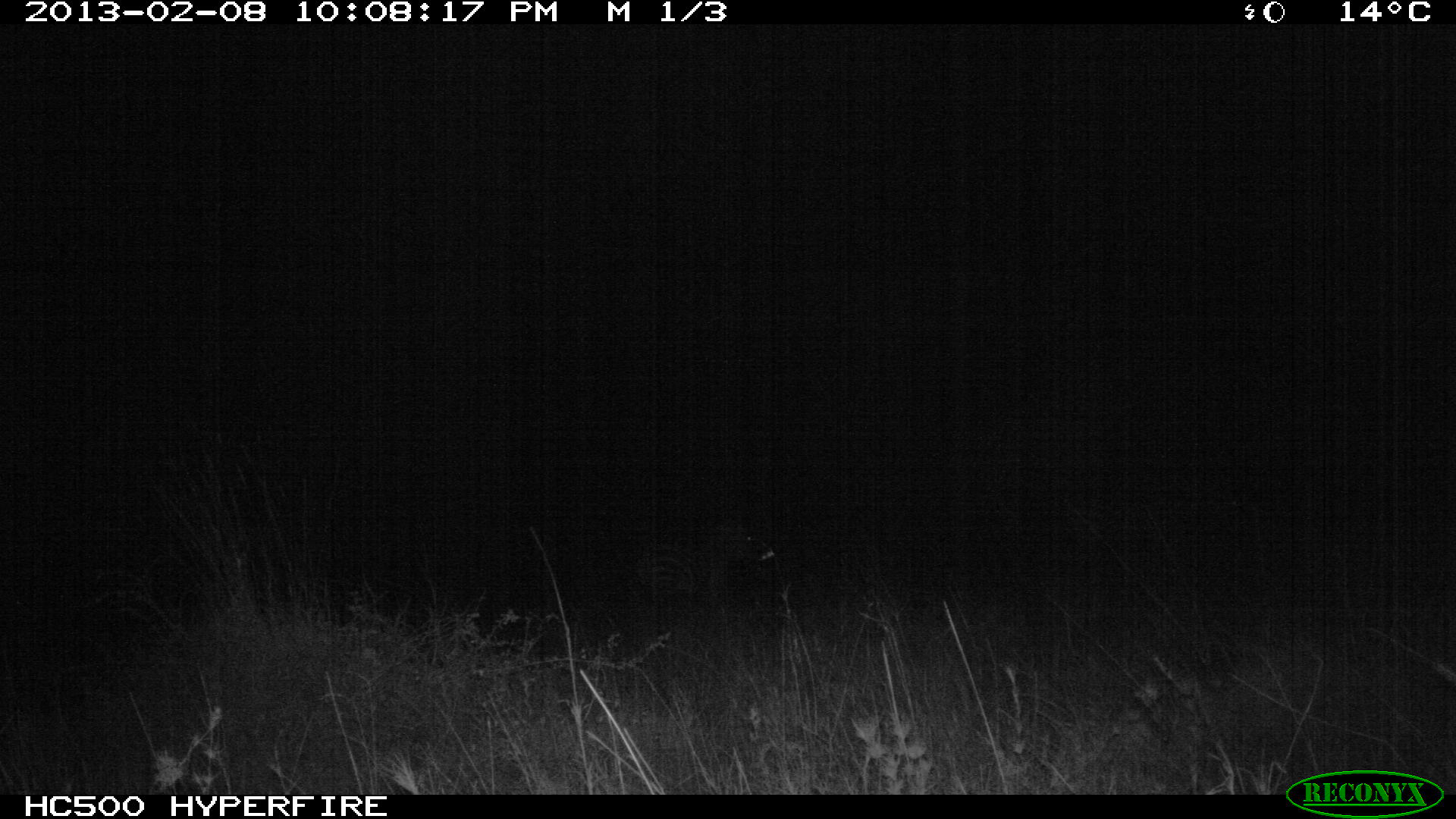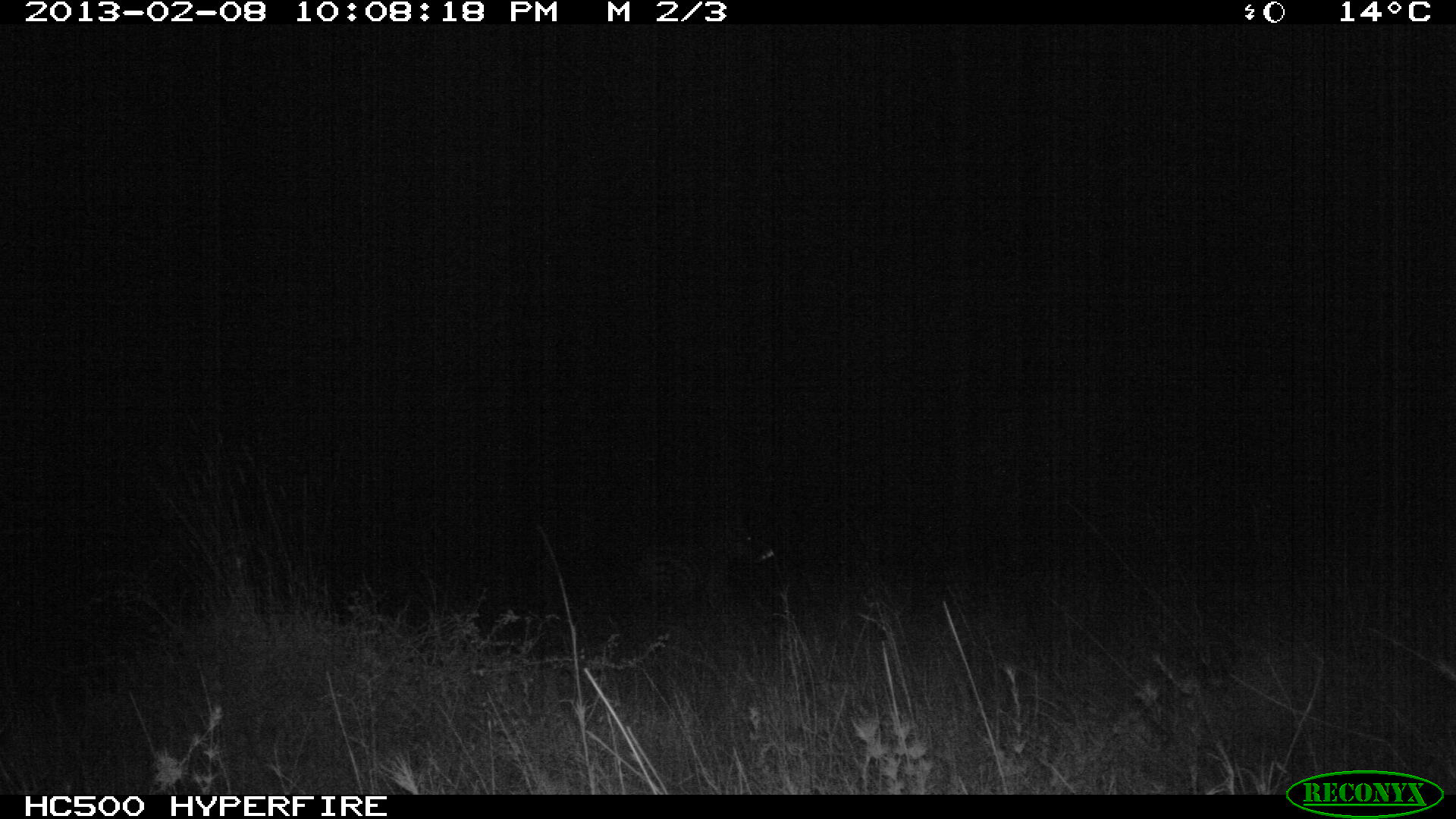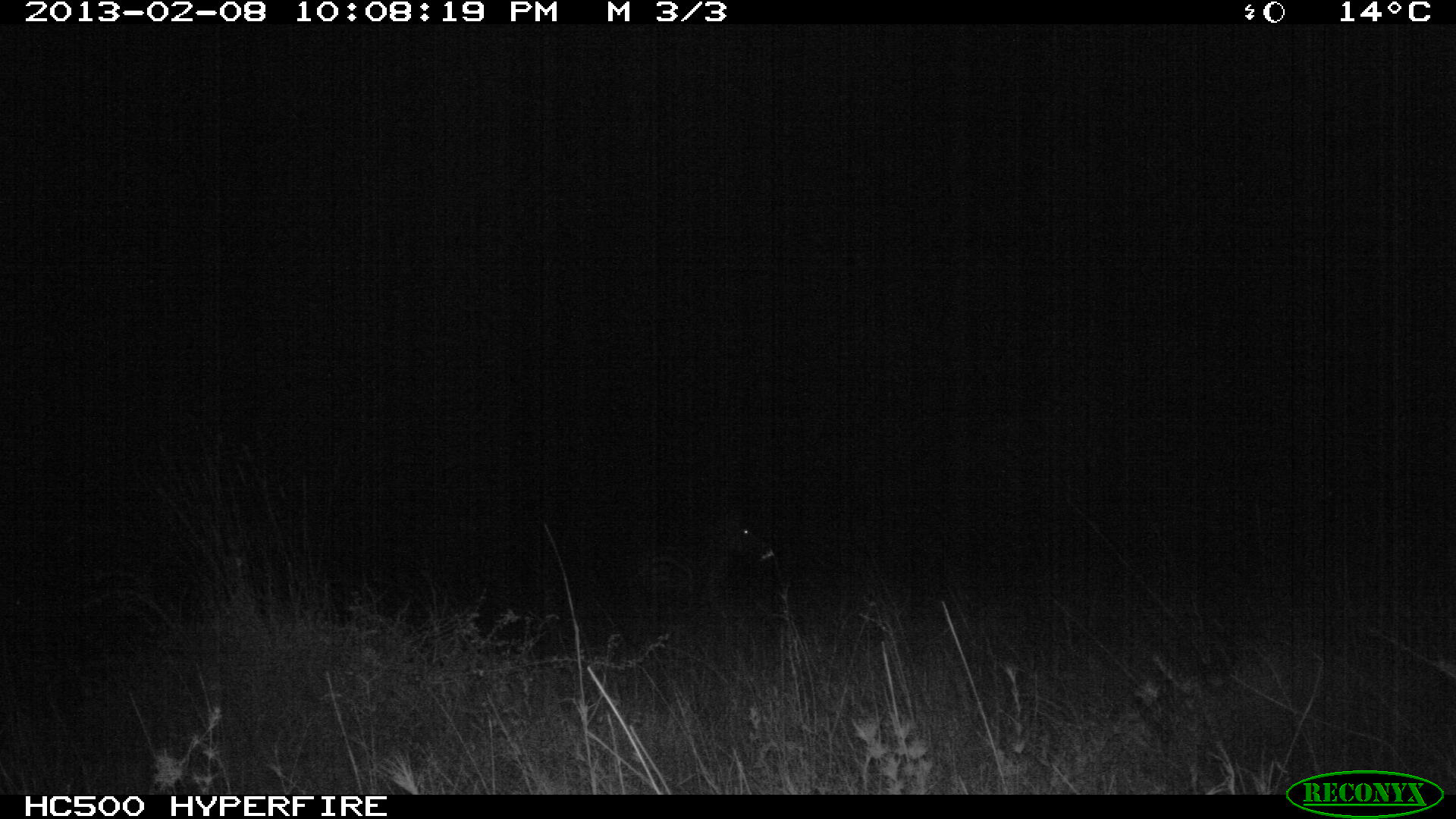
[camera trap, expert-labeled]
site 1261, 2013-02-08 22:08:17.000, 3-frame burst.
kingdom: Animalia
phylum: Chordata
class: Mammalia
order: Perissodactyla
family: Equidae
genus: Equus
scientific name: Equus quagga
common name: plains zebra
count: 1